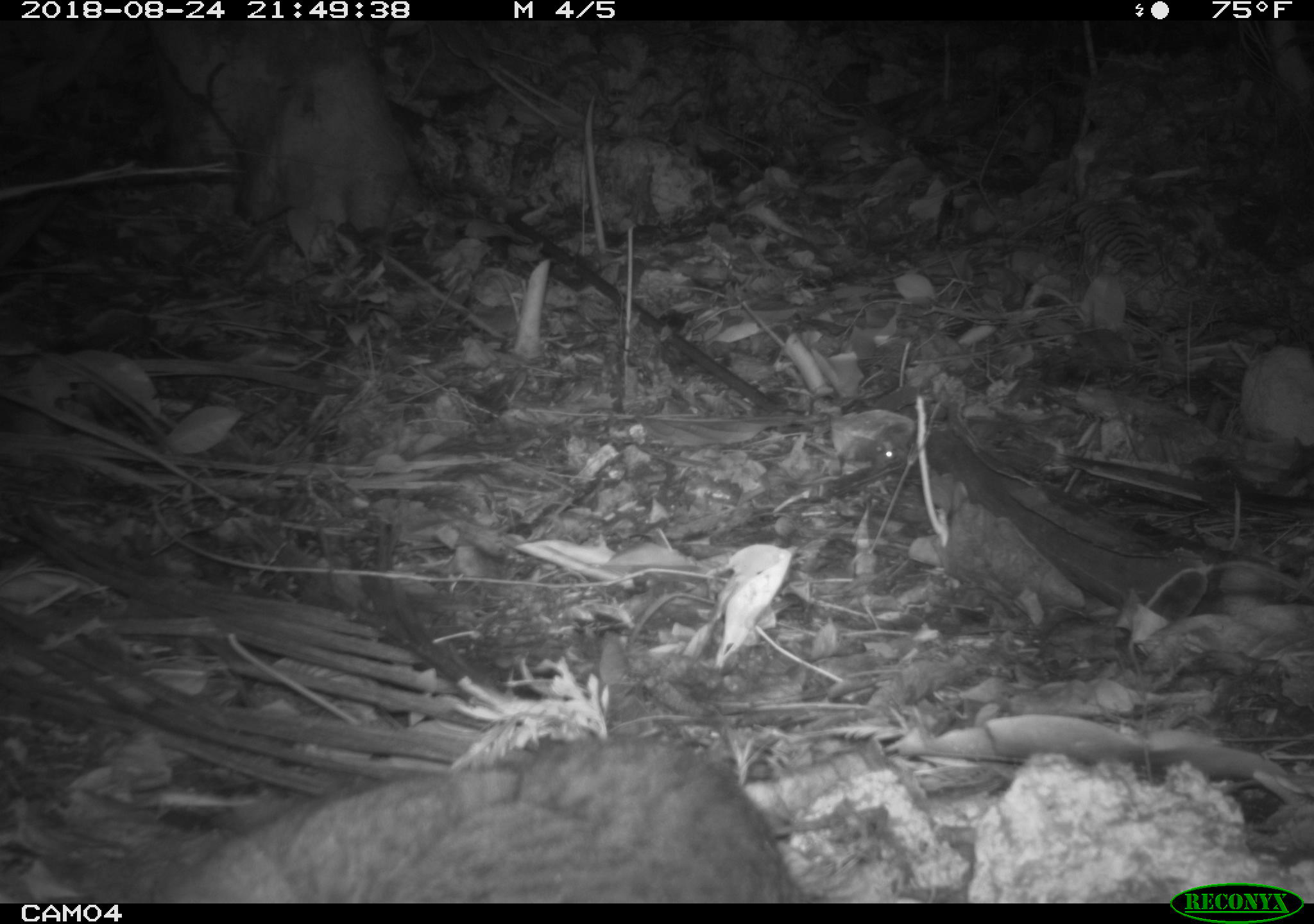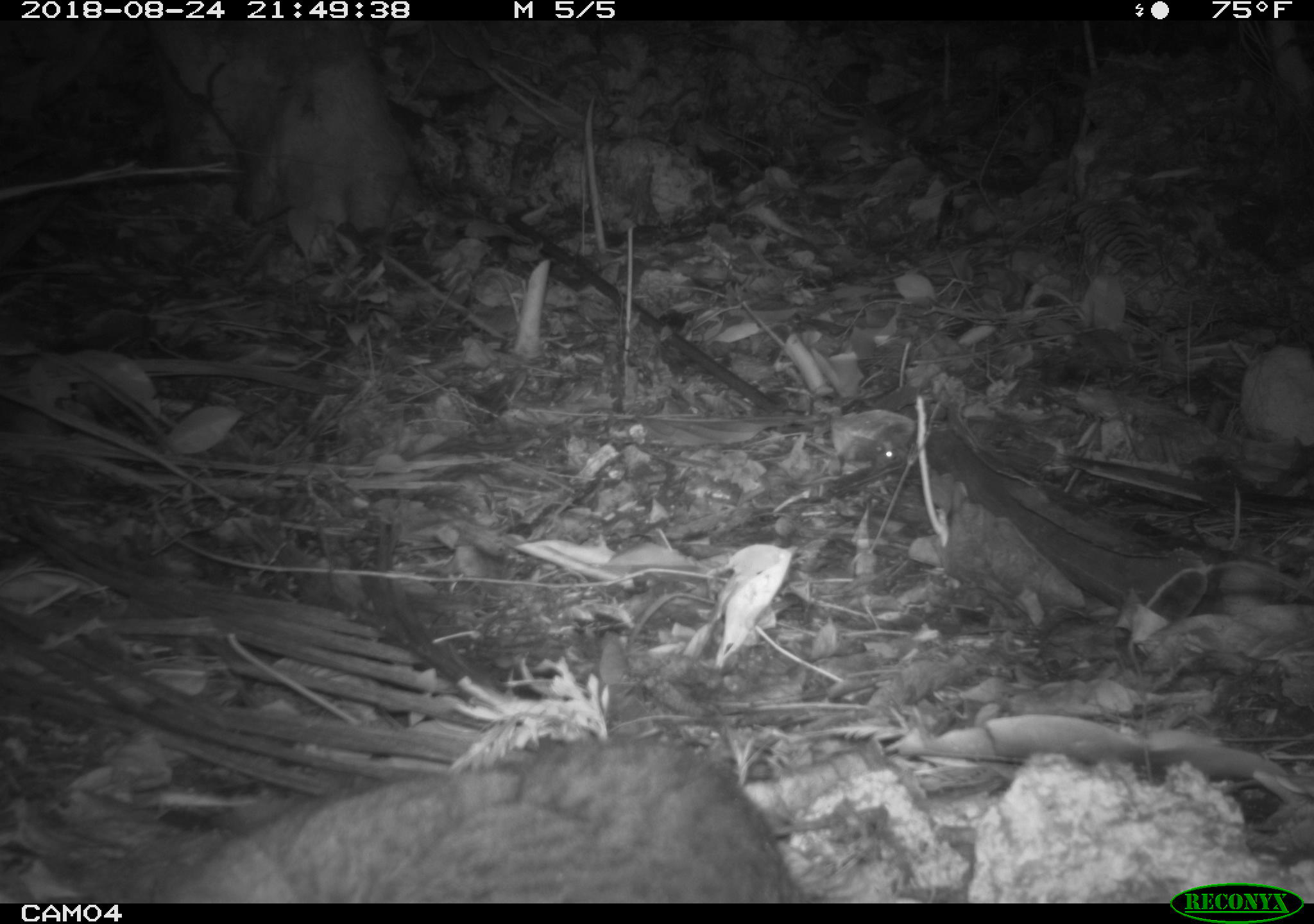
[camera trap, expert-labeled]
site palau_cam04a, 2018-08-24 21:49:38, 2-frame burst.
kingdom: Animalia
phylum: Chordata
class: Mammalia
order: Carnivora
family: Felidae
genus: Felis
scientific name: Felis catus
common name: cat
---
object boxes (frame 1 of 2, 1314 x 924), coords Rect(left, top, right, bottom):
cat: Rect(126, 730, 813, 902)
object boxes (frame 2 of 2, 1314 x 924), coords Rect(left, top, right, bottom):
cat: Rect(129, 730, 815, 902)